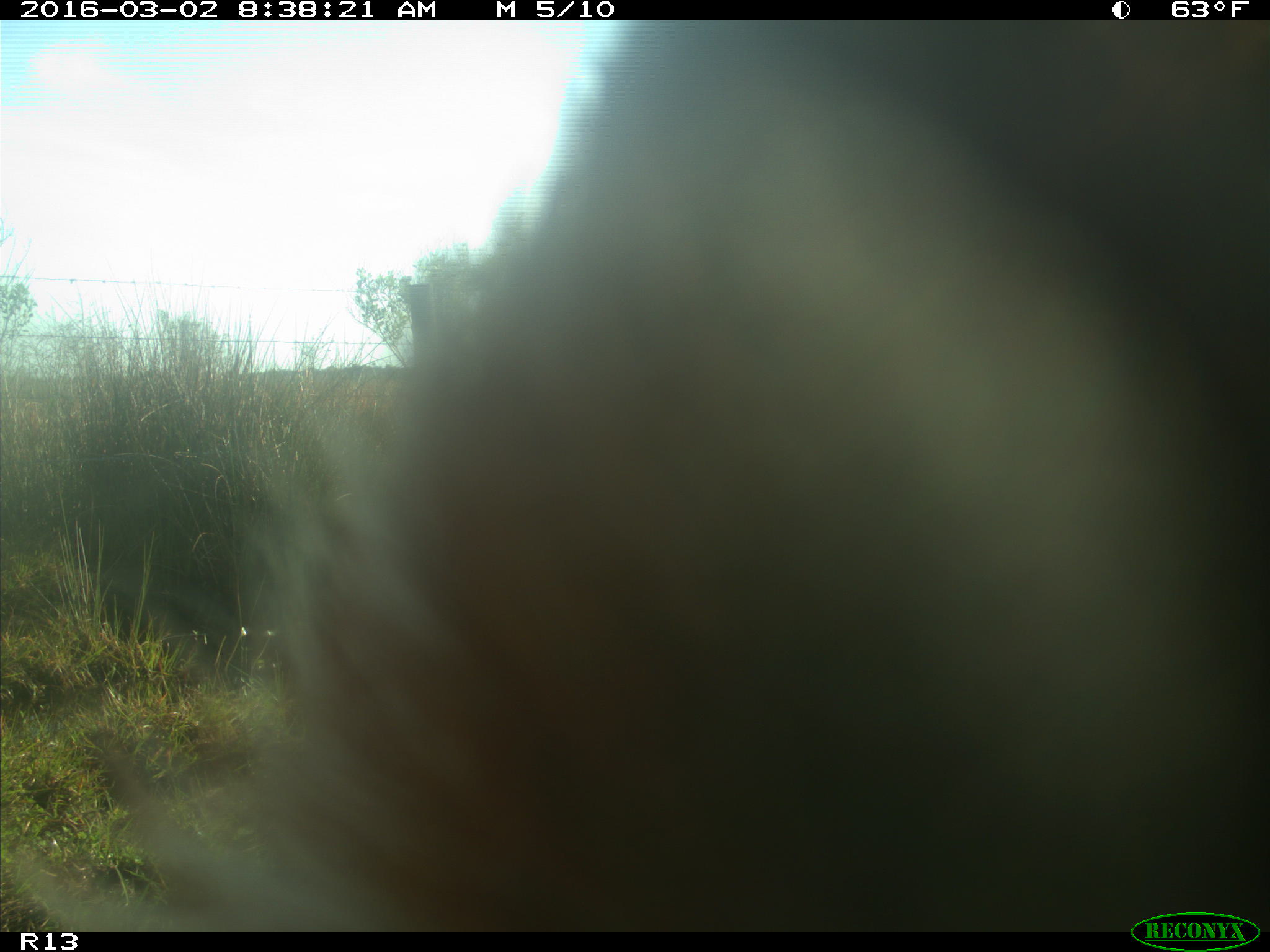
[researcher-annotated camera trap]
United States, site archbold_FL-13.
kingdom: Animalia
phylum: Chordata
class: Mammalia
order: Artiodactyla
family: Bovidae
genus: Bos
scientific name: Bos taurus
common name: domestic cow